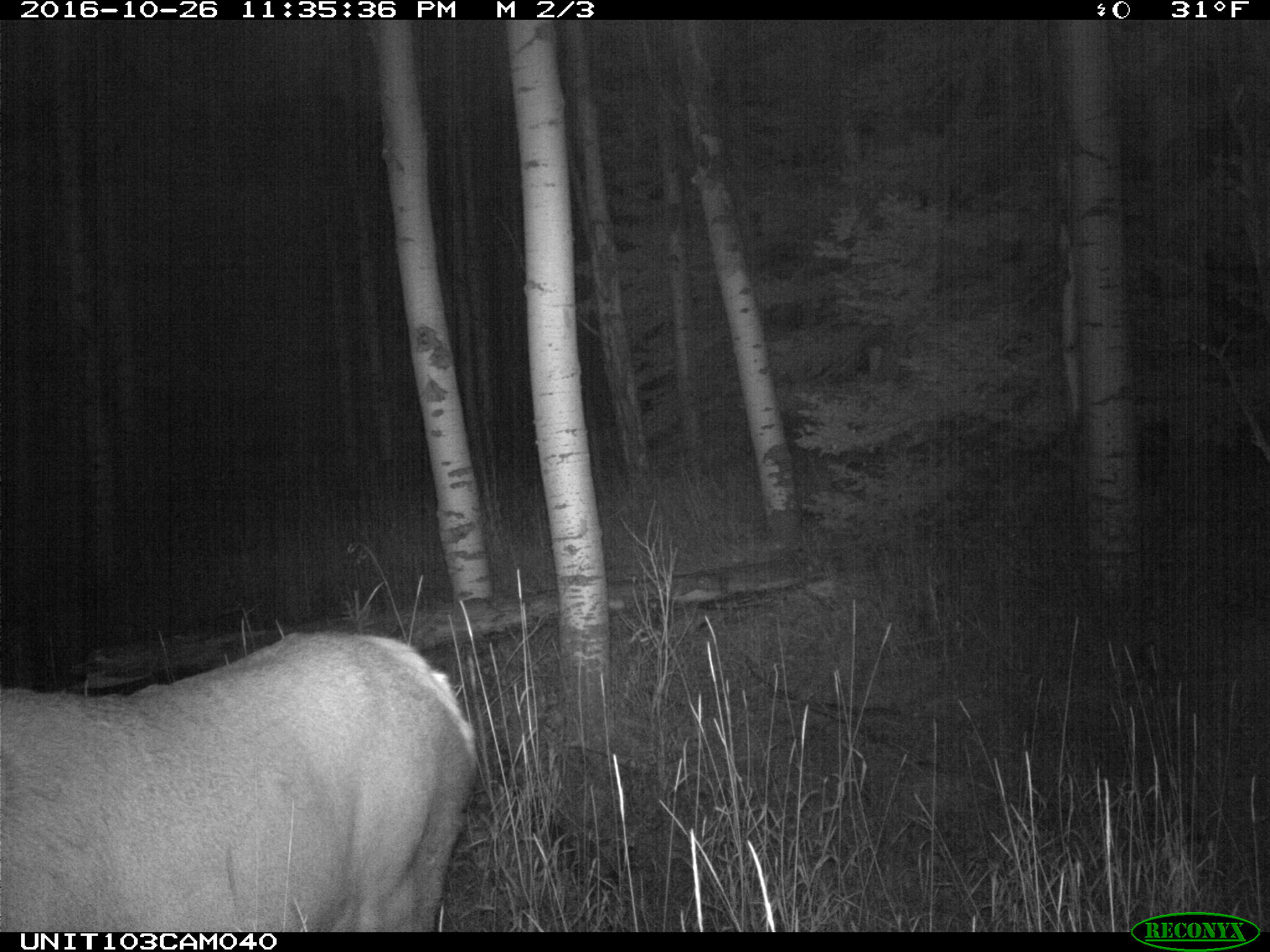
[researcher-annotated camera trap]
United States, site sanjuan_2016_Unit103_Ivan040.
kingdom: Animalia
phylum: Chordata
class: Mammalia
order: Artiodactyla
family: Cervidae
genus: Cervus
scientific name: Cervus elaphus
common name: red deer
Cervus elaphus (red deer).